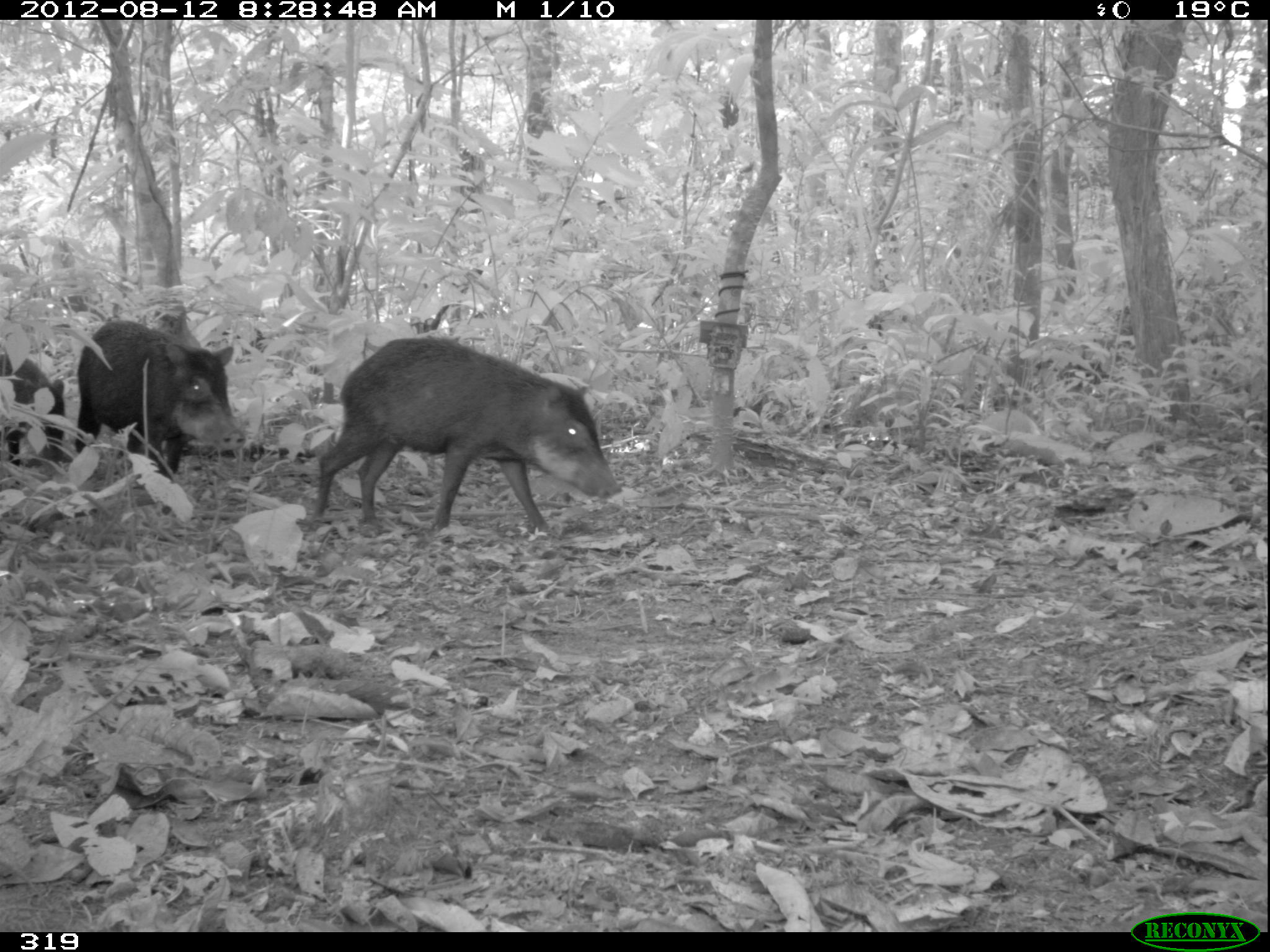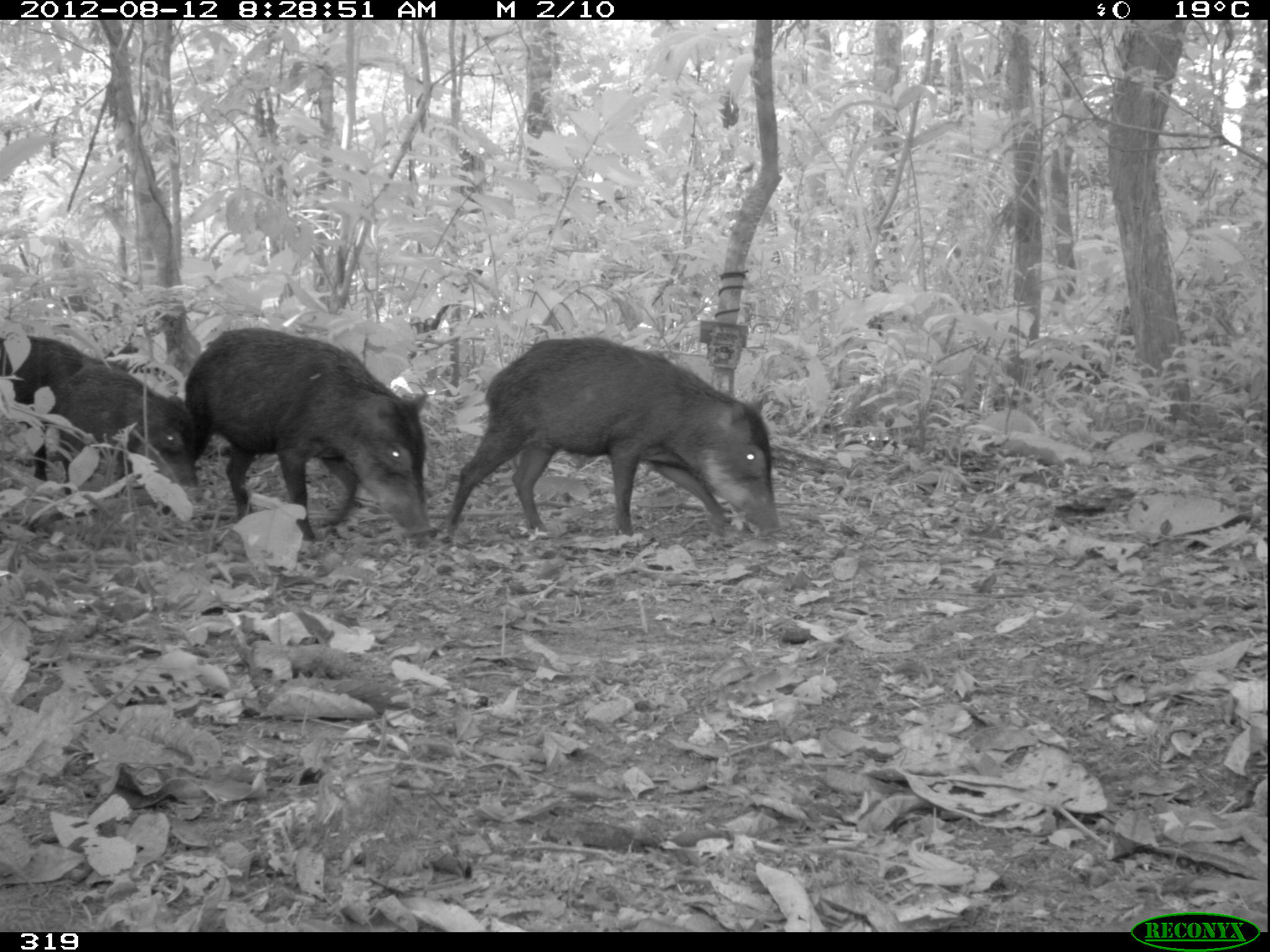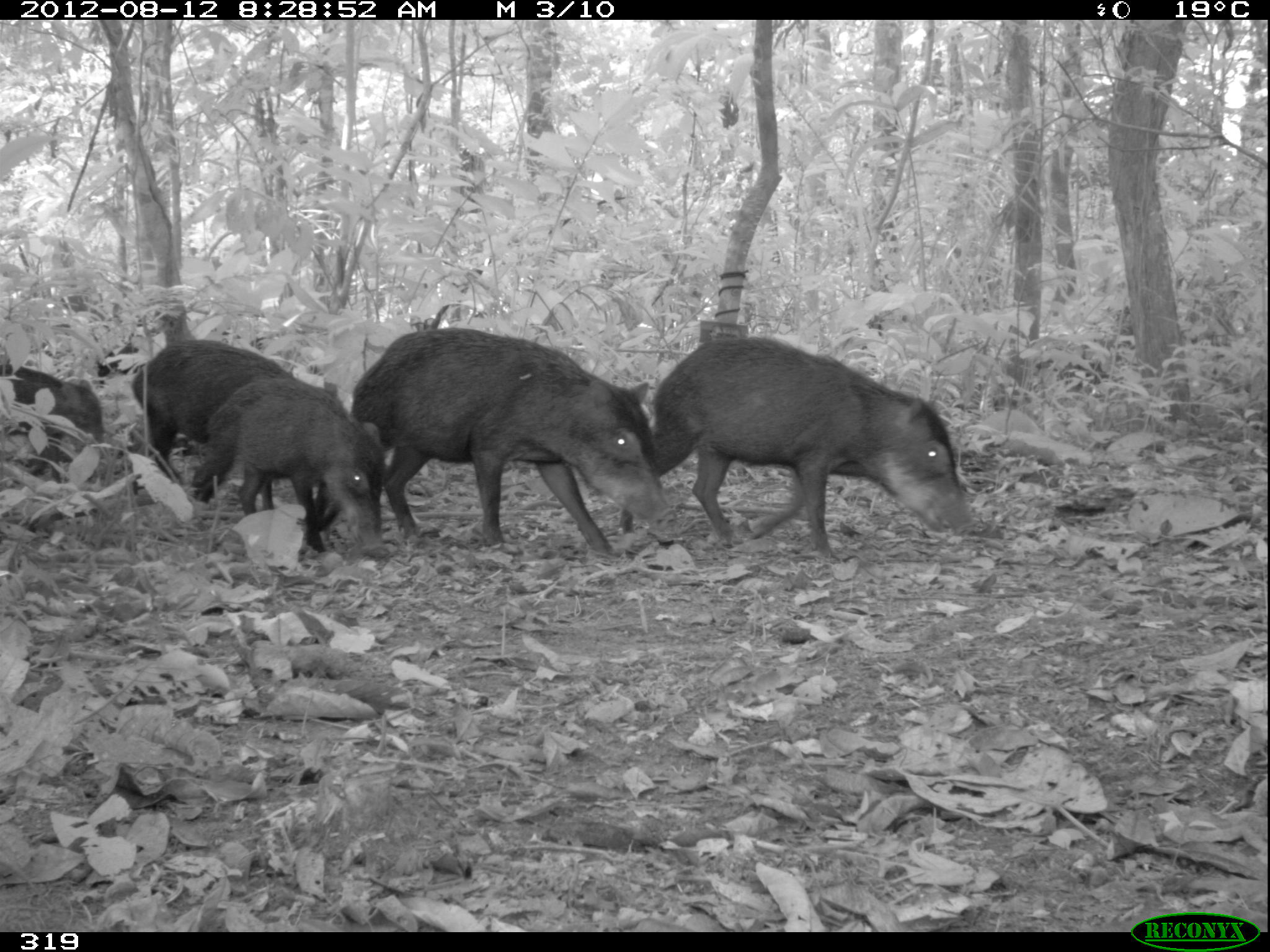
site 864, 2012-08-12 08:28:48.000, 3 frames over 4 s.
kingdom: Animalia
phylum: Chordata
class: Mammalia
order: Artiodactyla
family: Tayassuidae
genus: Tayassu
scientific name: Tayassu pecari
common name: white-lipped peccary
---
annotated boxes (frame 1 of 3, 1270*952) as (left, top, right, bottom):
tayassu pecari: (313, 332, 620, 544); (71, 317, 239, 487); (0, 350, 66, 488)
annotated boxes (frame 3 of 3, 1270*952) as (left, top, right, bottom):
tayassu pecari: (609, 331, 979, 557); (348, 321, 676, 560); (185, 372, 398, 532); (127, 334, 289, 504); (232, 391, 386, 555); (0, 358, 106, 482)